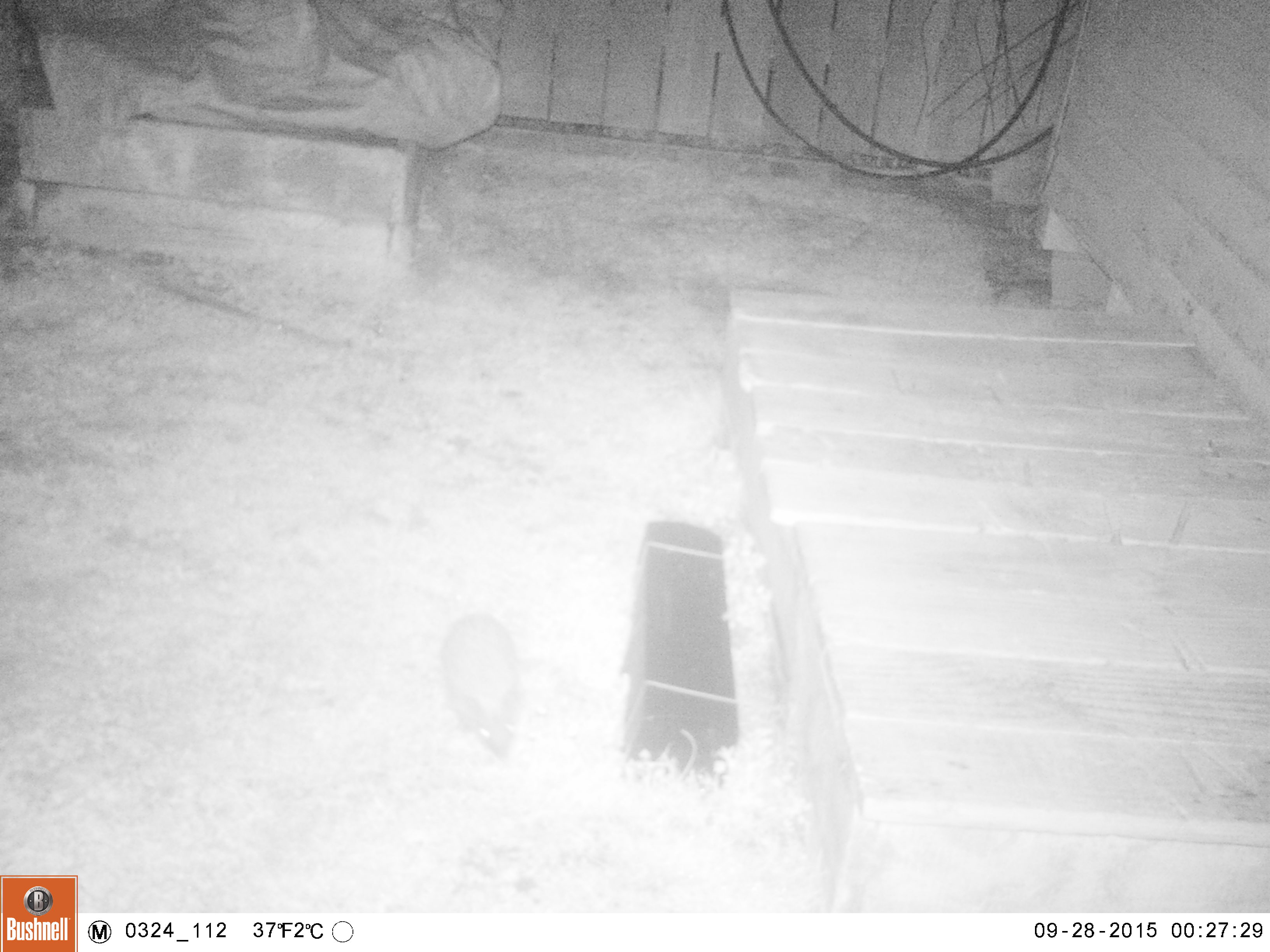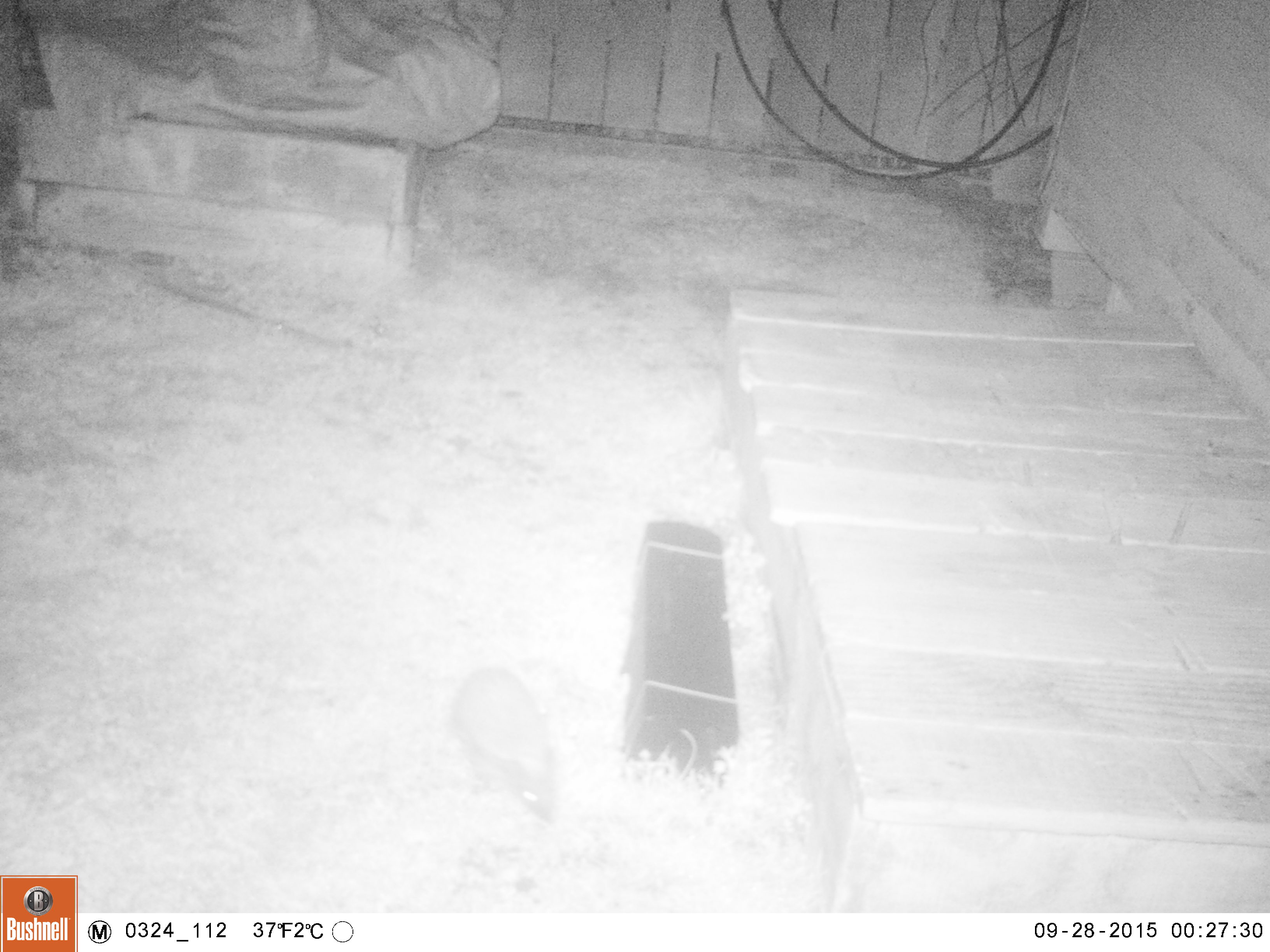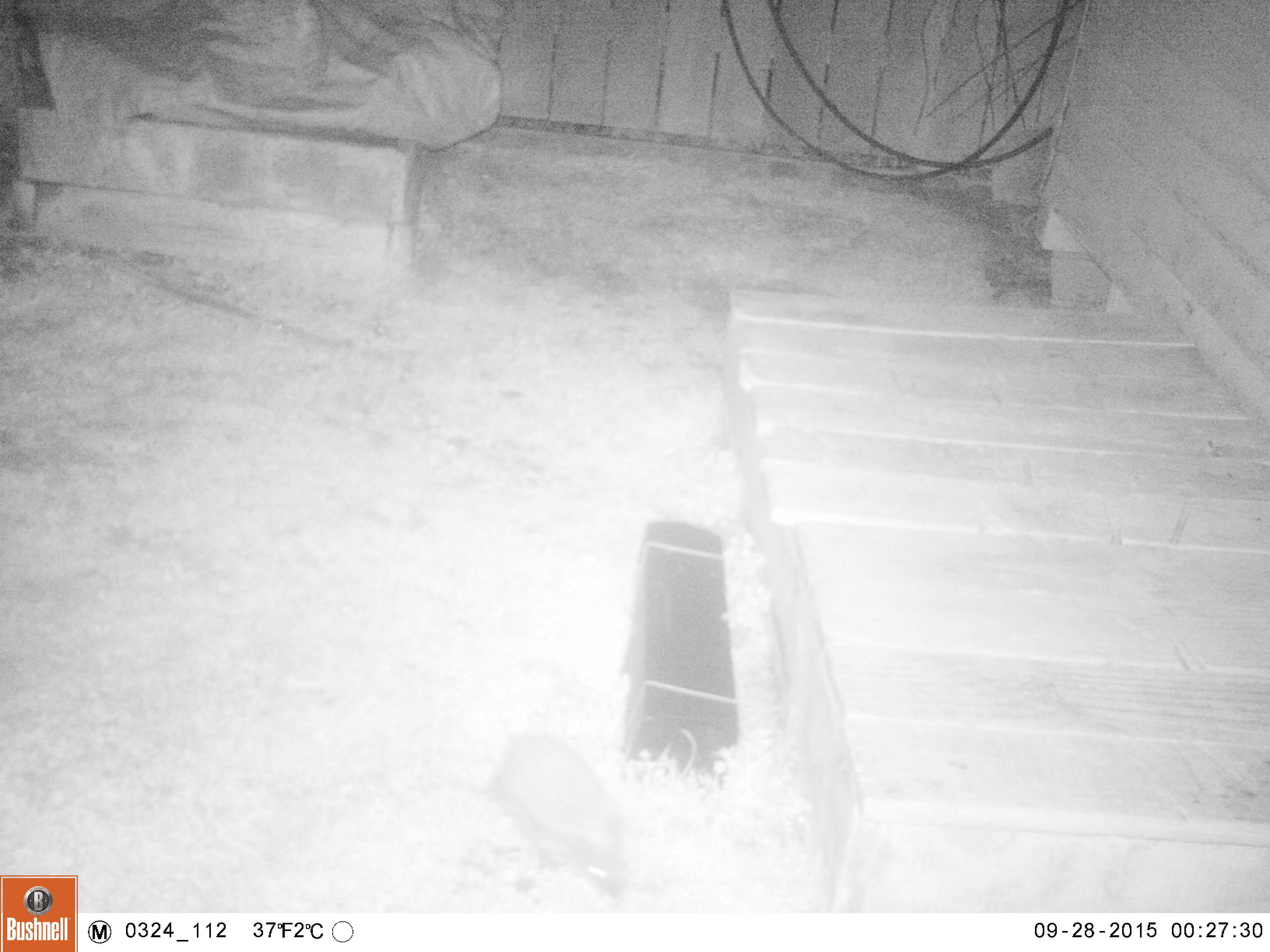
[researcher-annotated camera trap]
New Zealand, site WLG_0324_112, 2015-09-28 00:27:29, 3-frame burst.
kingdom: Animalia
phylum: Chordata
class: Mammalia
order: Eulipotyphla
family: Erinaceidae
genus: Erinaceus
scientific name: Erinaceus europaeus europaeus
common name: european hedgehog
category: hedgehog